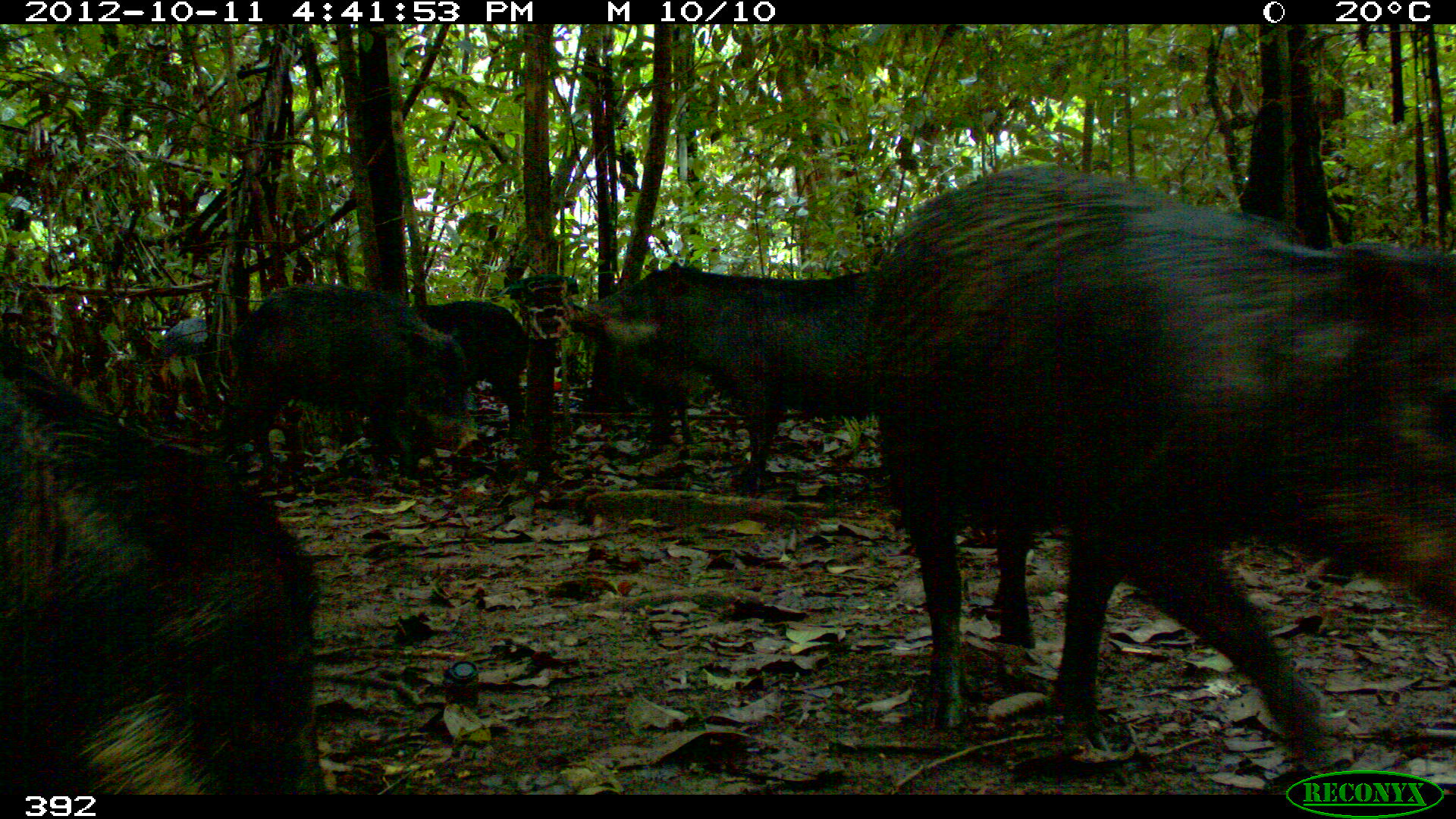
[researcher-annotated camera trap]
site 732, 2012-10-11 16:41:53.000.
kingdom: Animalia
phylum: Chordata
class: Mammalia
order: Artiodactyla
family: Tayassuidae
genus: Tayassu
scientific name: Tayassu pecari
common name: white-lipped peccary